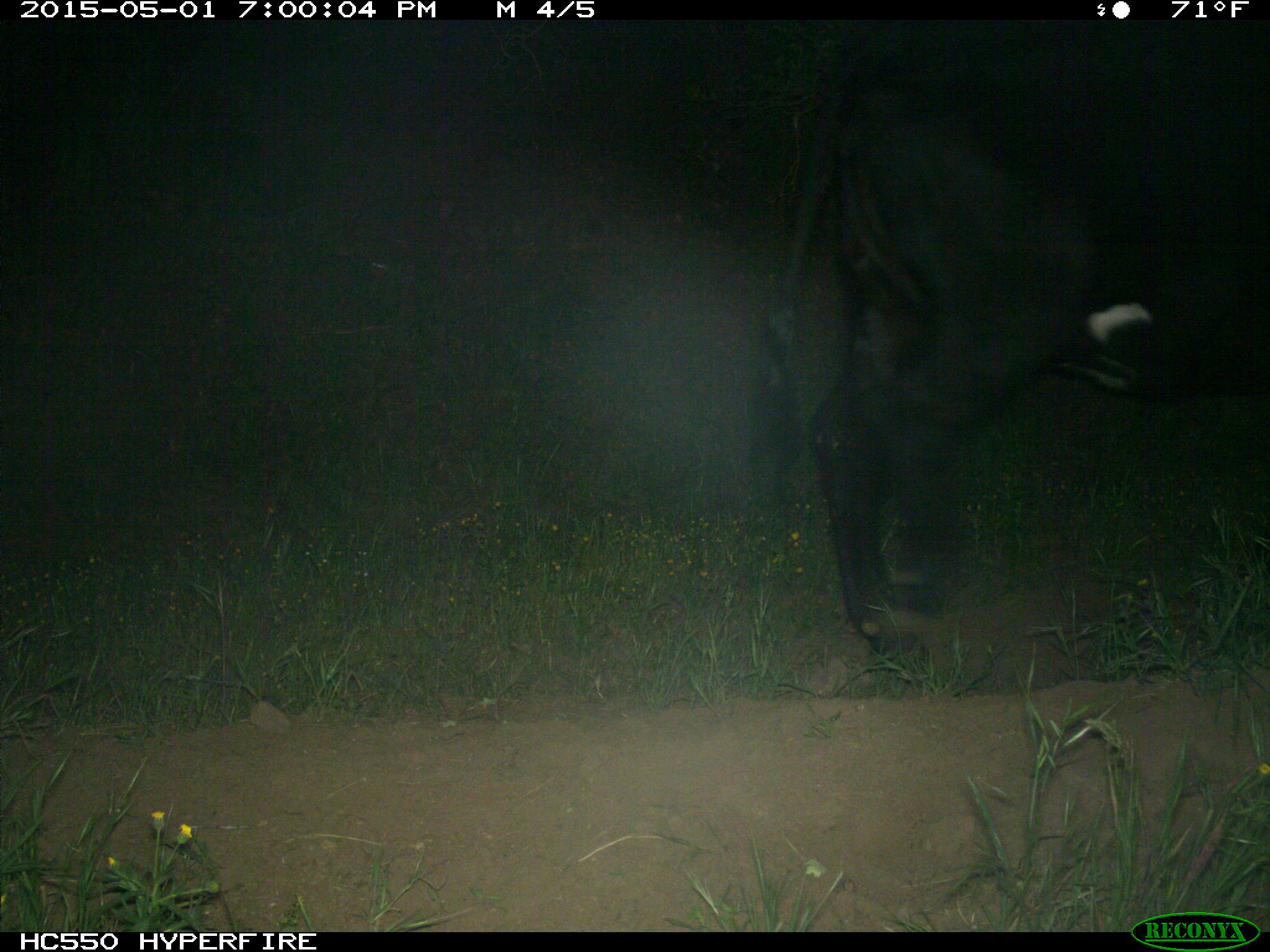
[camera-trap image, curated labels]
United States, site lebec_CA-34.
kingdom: Animalia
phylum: Chordata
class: Mammalia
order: Artiodactyla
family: Bovidae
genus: Bos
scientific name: Bos taurus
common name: domestic cow